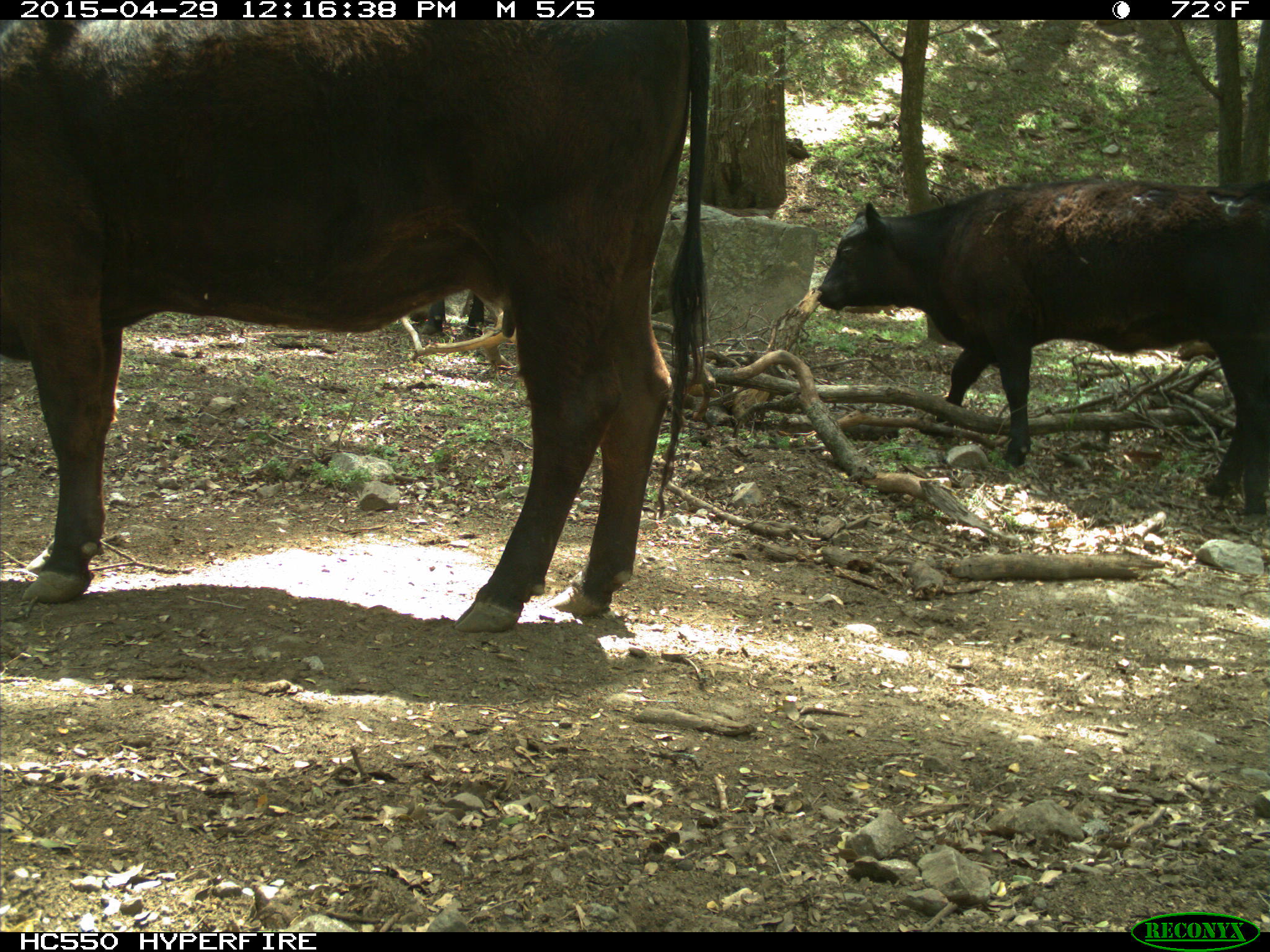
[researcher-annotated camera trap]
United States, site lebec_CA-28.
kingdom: Animalia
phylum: Chordata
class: Mammalia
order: Artiodactyla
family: Bovidae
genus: Bos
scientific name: Bos taurus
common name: domestic cow